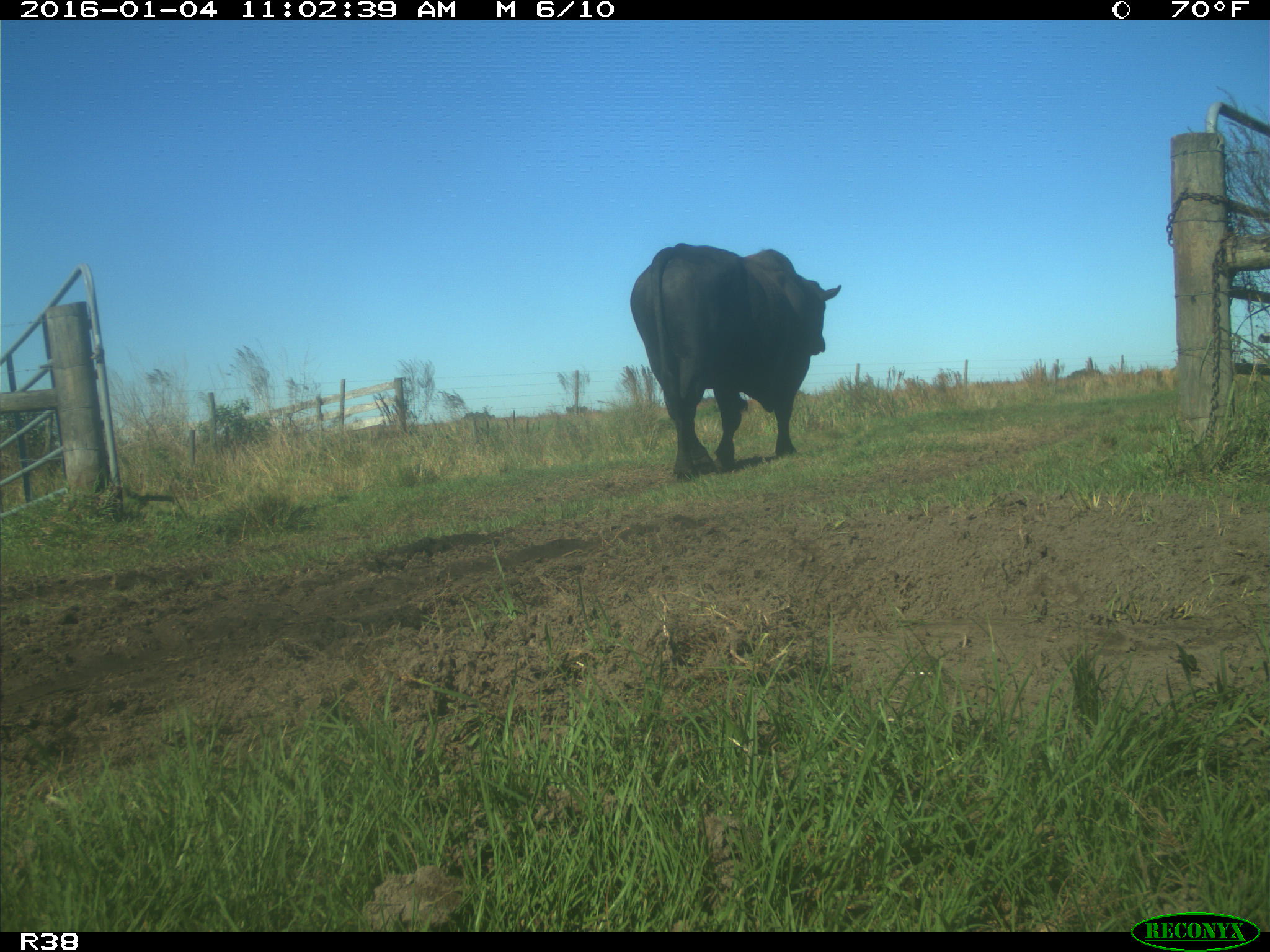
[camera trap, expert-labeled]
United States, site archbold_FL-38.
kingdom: Animalia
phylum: Chordata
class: Mammalia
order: Artiodactyla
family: Bovidae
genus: Bos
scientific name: Bos taurus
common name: domestic cow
Bos taurus (domestic cow).